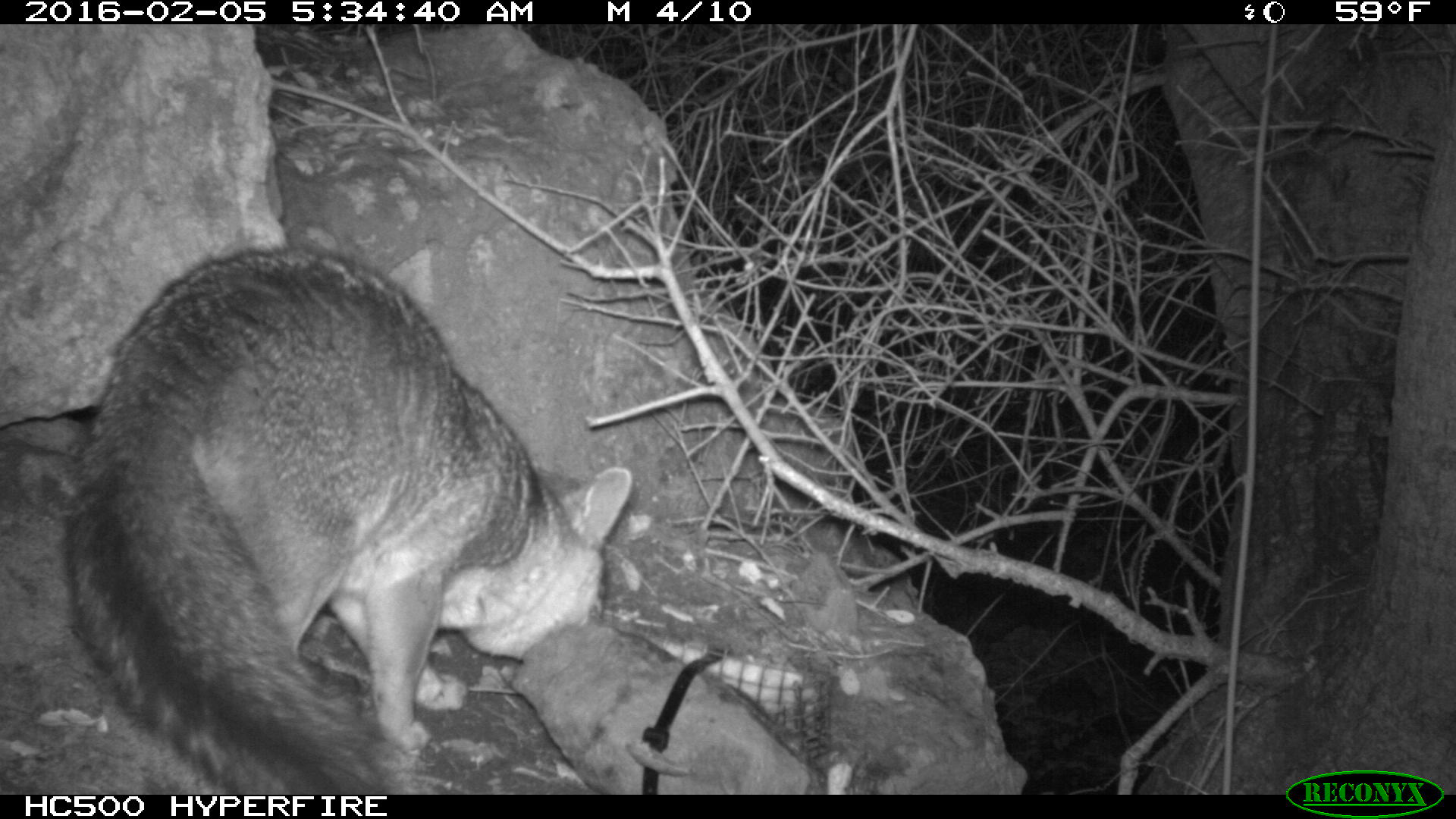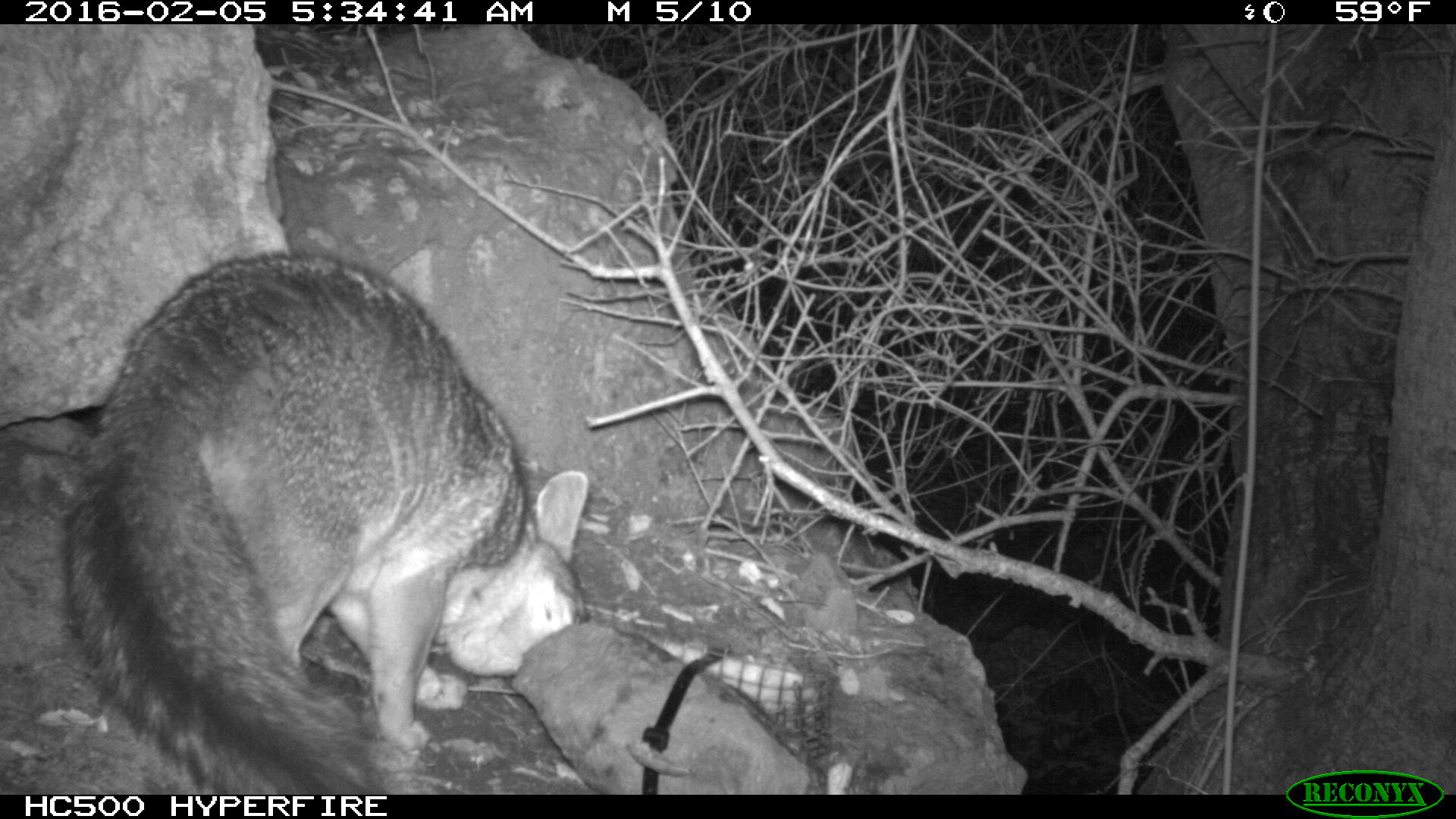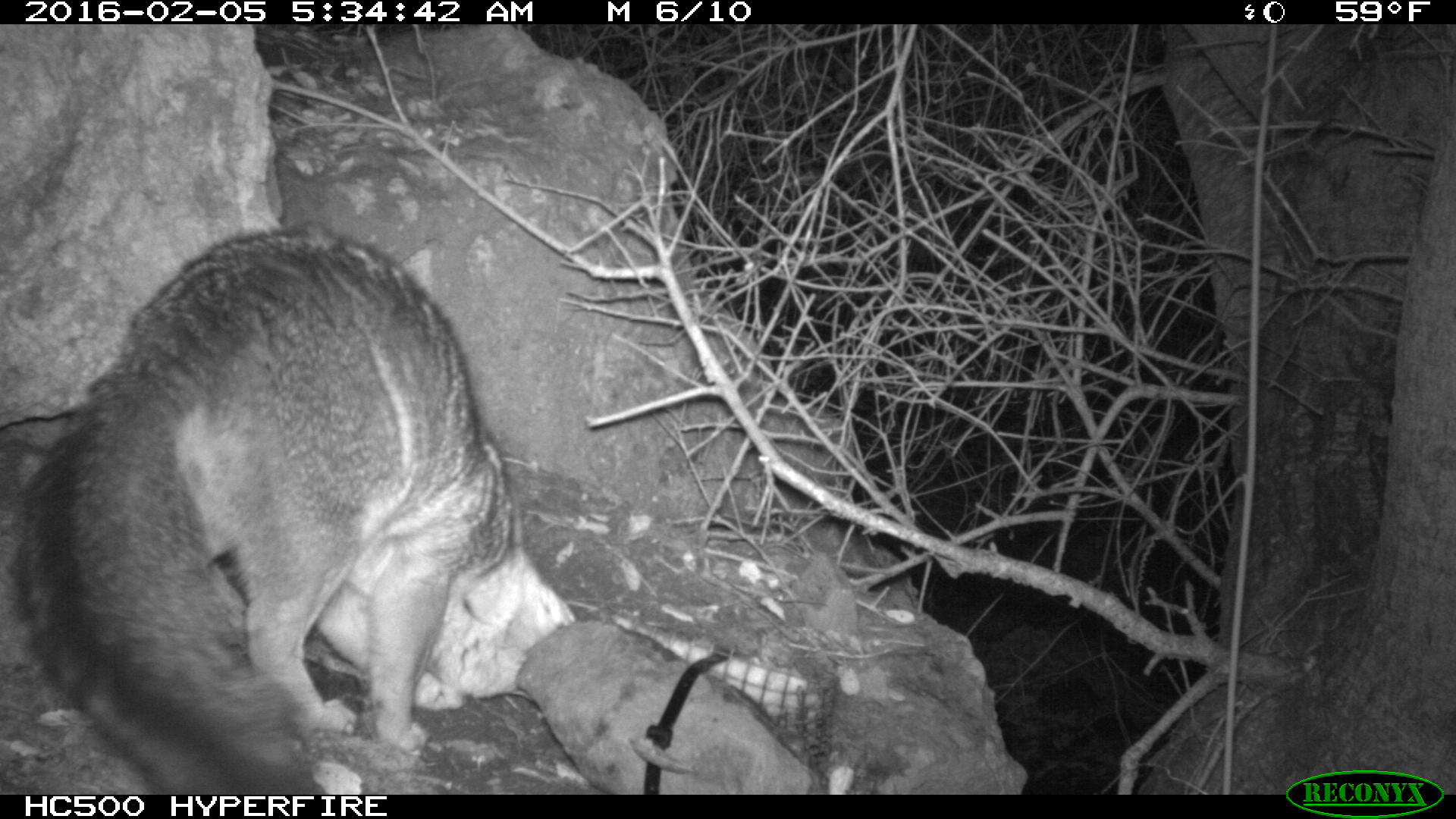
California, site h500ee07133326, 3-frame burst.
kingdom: Animalia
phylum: Chordata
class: Mammalia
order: Carnivora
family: Canidae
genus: Urocyon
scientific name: Urocyon littoralis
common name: island fox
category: fox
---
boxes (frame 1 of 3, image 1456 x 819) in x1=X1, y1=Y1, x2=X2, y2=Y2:
fox: x1=58, y1=243, x2=632, y2=793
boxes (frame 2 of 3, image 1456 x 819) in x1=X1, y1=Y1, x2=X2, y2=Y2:
fox: x1=59, y1=254, x2=588, y2=793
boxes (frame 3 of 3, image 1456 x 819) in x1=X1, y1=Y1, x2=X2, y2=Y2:
fox: x1=8, y1=222, x2=529, y2=795